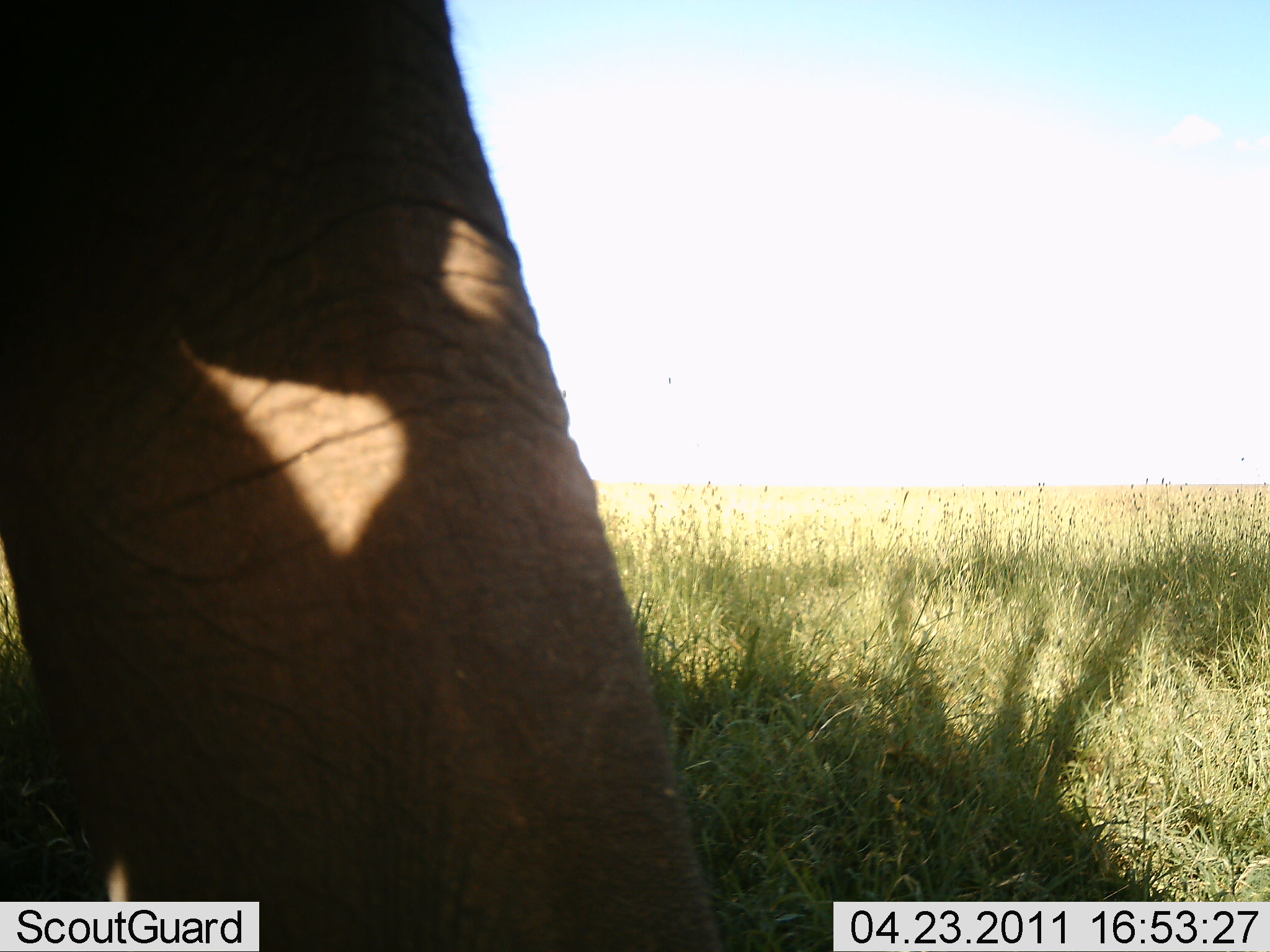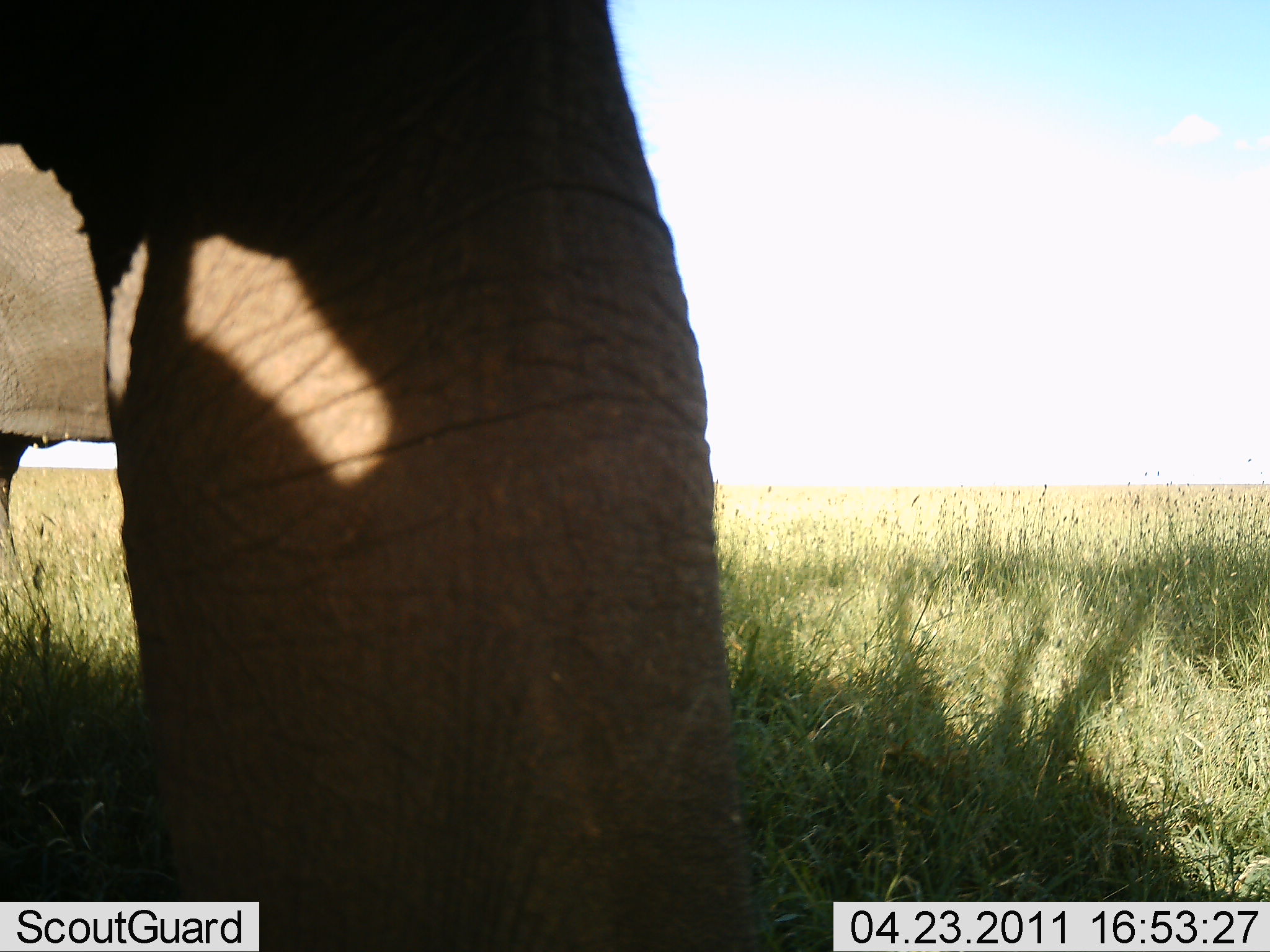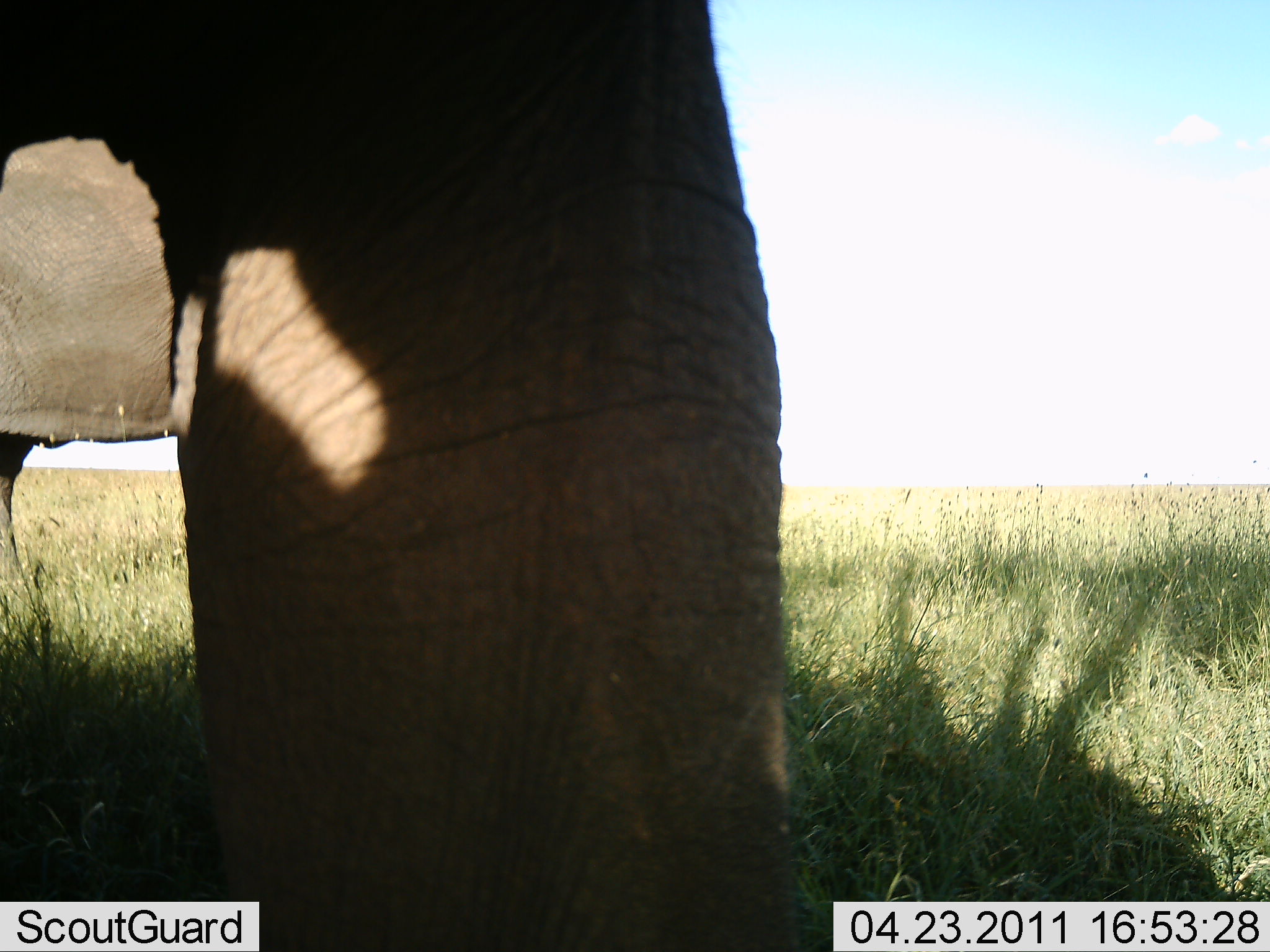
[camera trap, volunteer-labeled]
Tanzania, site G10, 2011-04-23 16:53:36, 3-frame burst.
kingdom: Animalia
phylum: Chordata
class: Mammalia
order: Proboscidea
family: Elephantidae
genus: Loxodonta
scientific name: Loxodonta africana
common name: african bush elephant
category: elephant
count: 1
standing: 77%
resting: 0%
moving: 38%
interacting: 0%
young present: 0%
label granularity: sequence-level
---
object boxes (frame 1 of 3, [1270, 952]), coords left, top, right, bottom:
animal: 0, 0, 725, 950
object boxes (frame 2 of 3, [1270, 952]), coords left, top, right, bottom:
animal: 0, 0, 763, 950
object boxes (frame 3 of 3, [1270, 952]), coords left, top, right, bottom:
animal: 2, 2, 797, 950